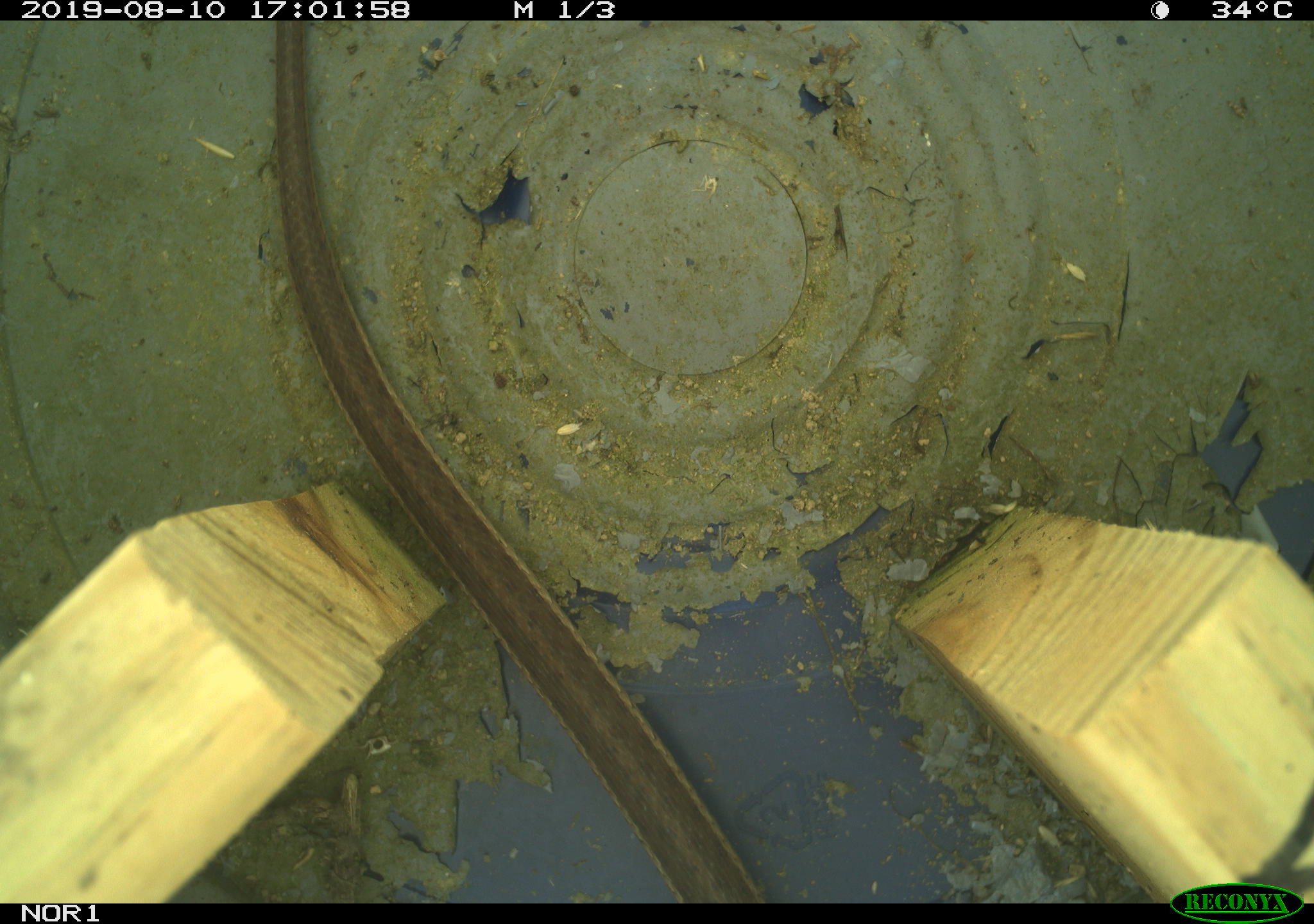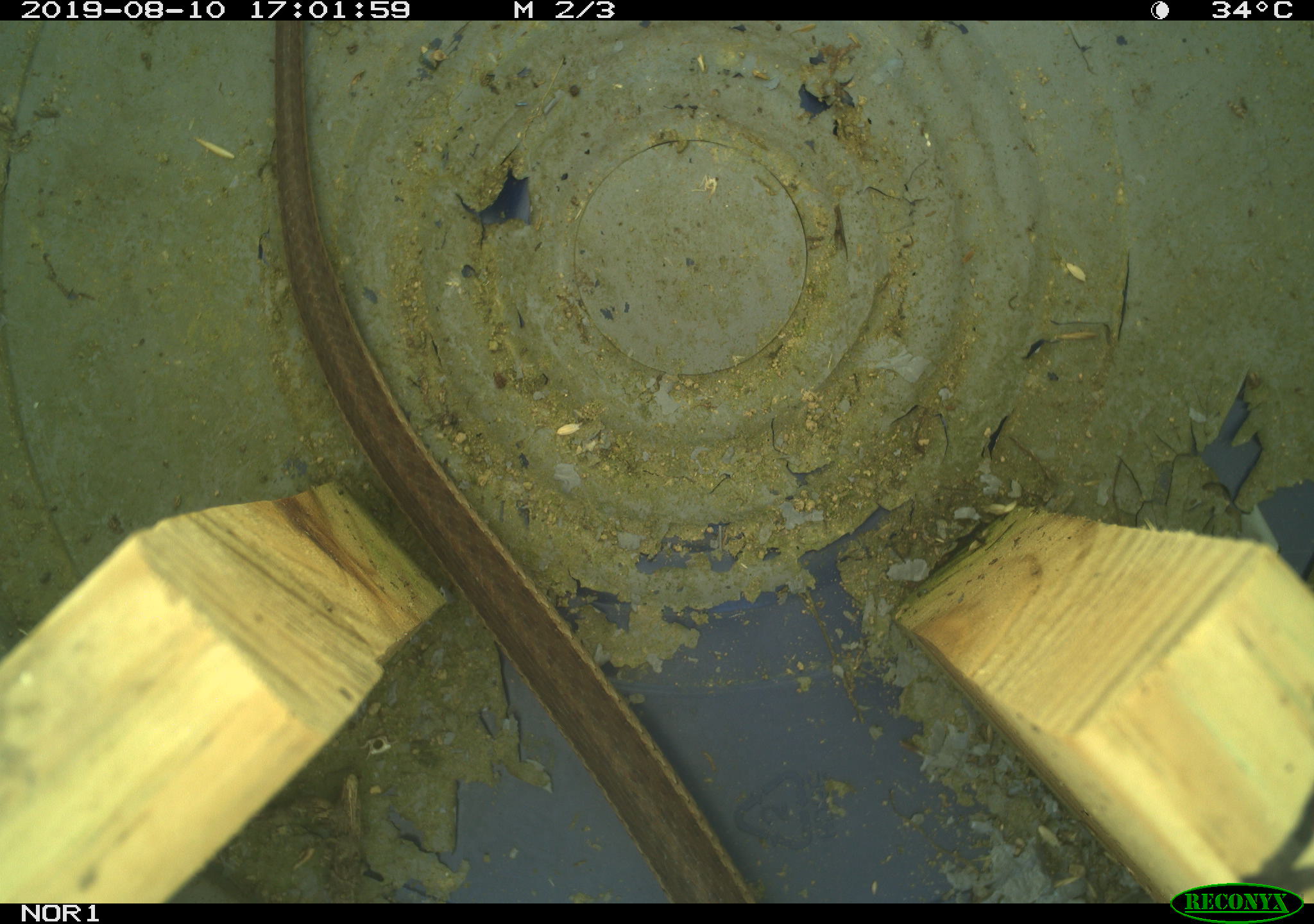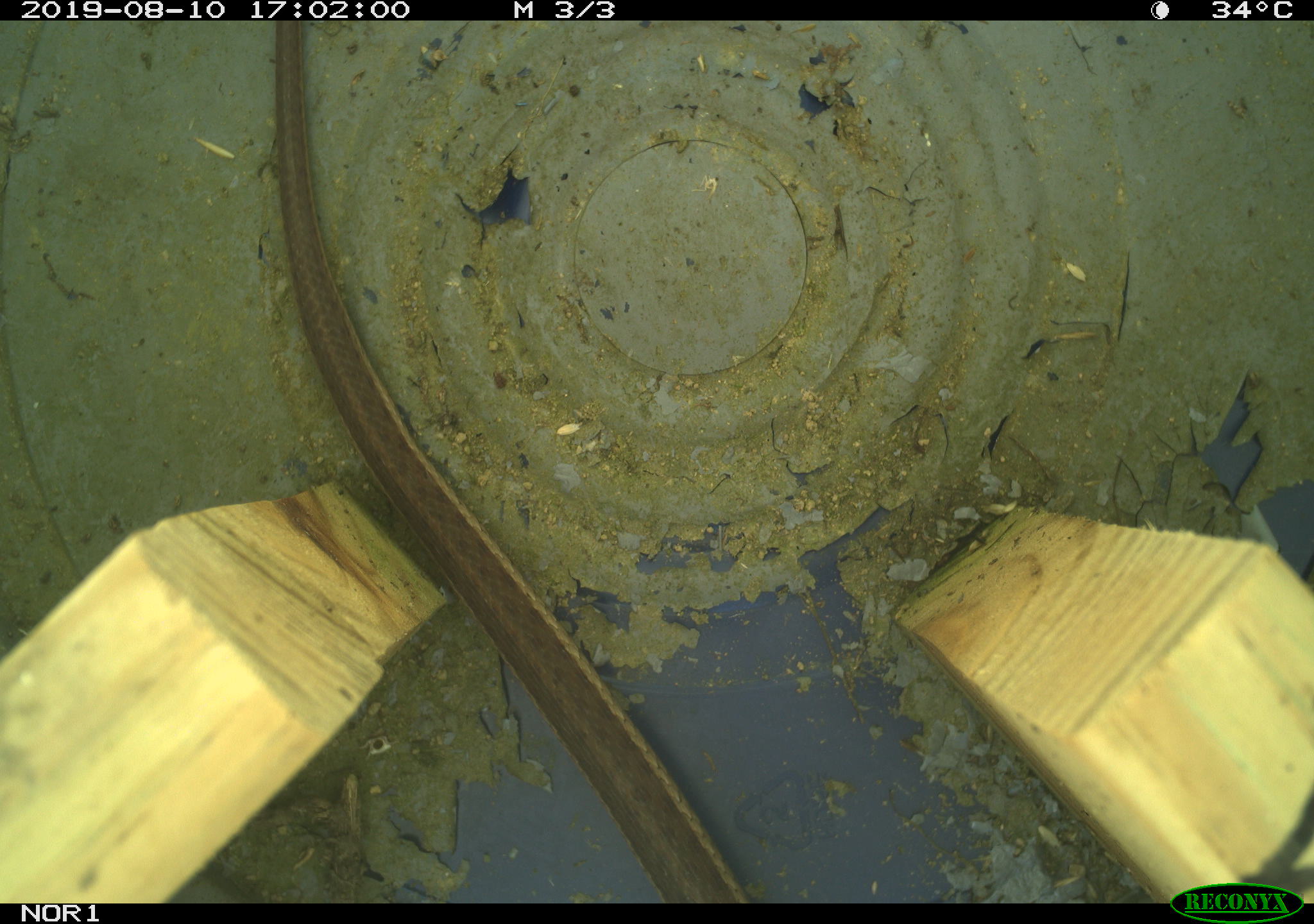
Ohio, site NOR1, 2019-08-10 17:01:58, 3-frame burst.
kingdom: Animalia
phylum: Chordata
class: Reptilia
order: Squamata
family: Colubridae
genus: Thamnophis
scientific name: Thamnophis sirtalis sirtalis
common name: eastern gartersnake